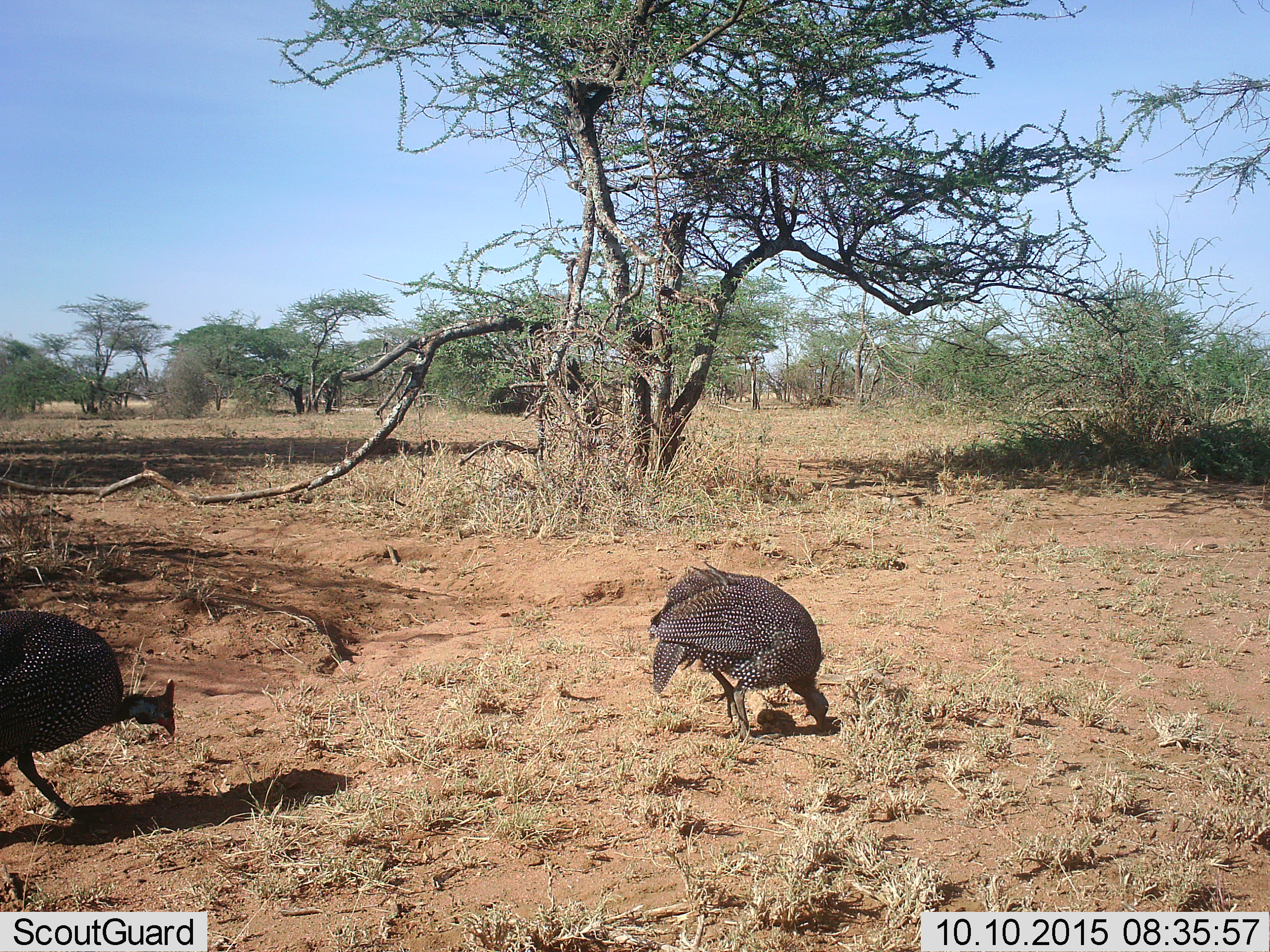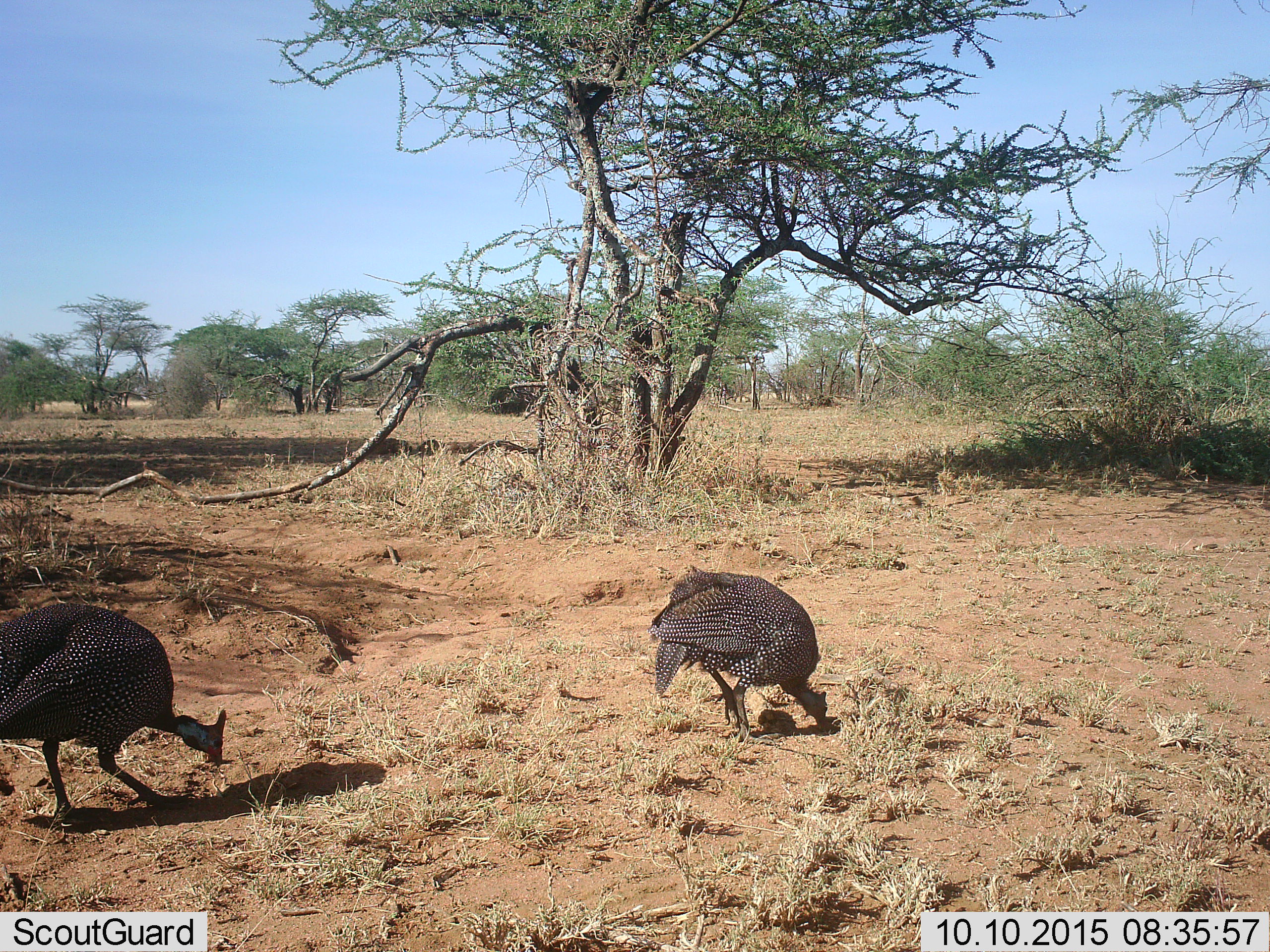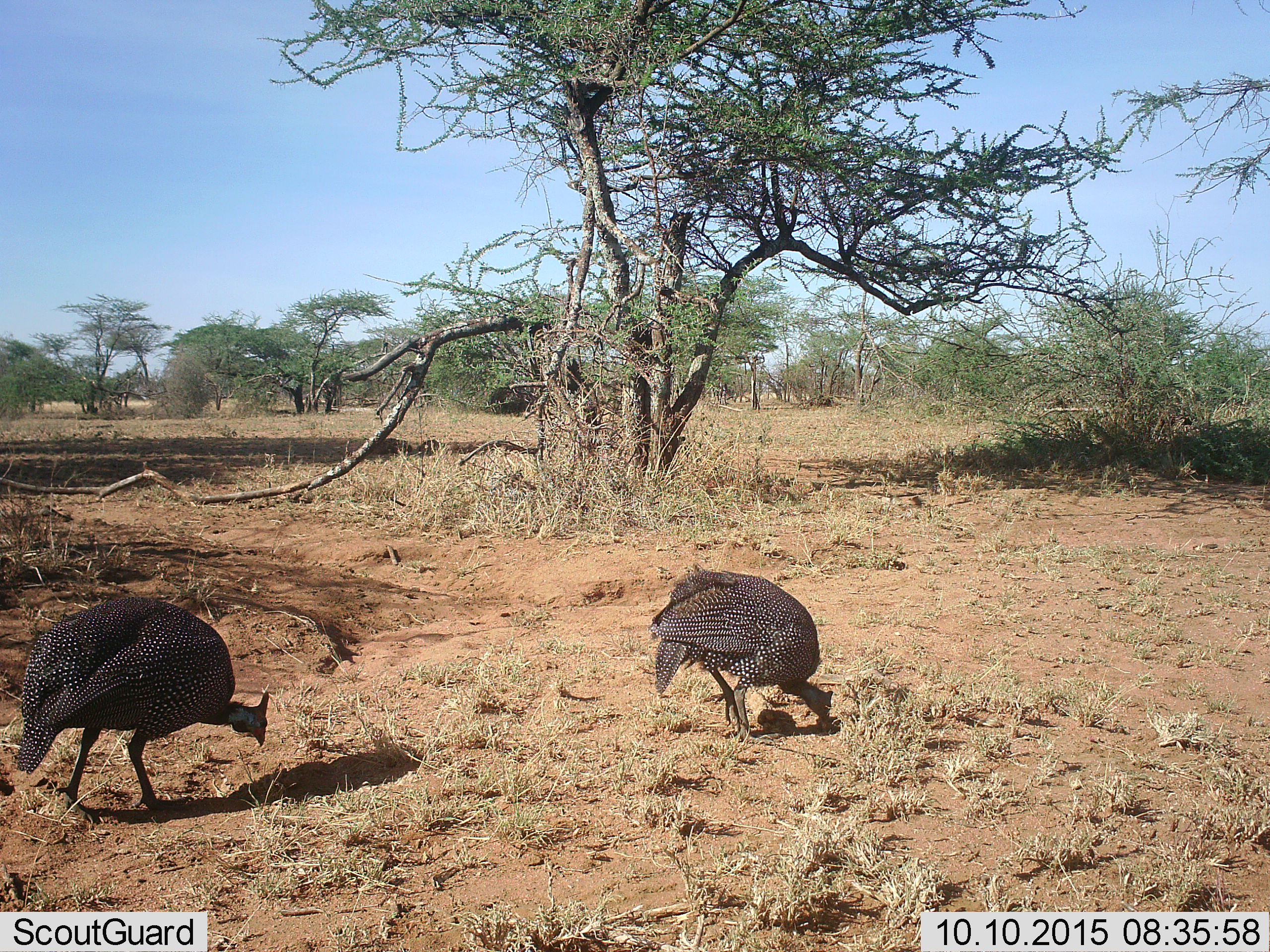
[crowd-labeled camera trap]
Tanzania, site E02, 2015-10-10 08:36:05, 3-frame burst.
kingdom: Animalia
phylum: Chordata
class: Aves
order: Galliformes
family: Numididae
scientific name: Numididae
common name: guinea fowl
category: guineafowl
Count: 2.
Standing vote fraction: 29%.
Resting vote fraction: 0%.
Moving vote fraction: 64%.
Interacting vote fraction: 0%.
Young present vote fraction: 7%.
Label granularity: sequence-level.